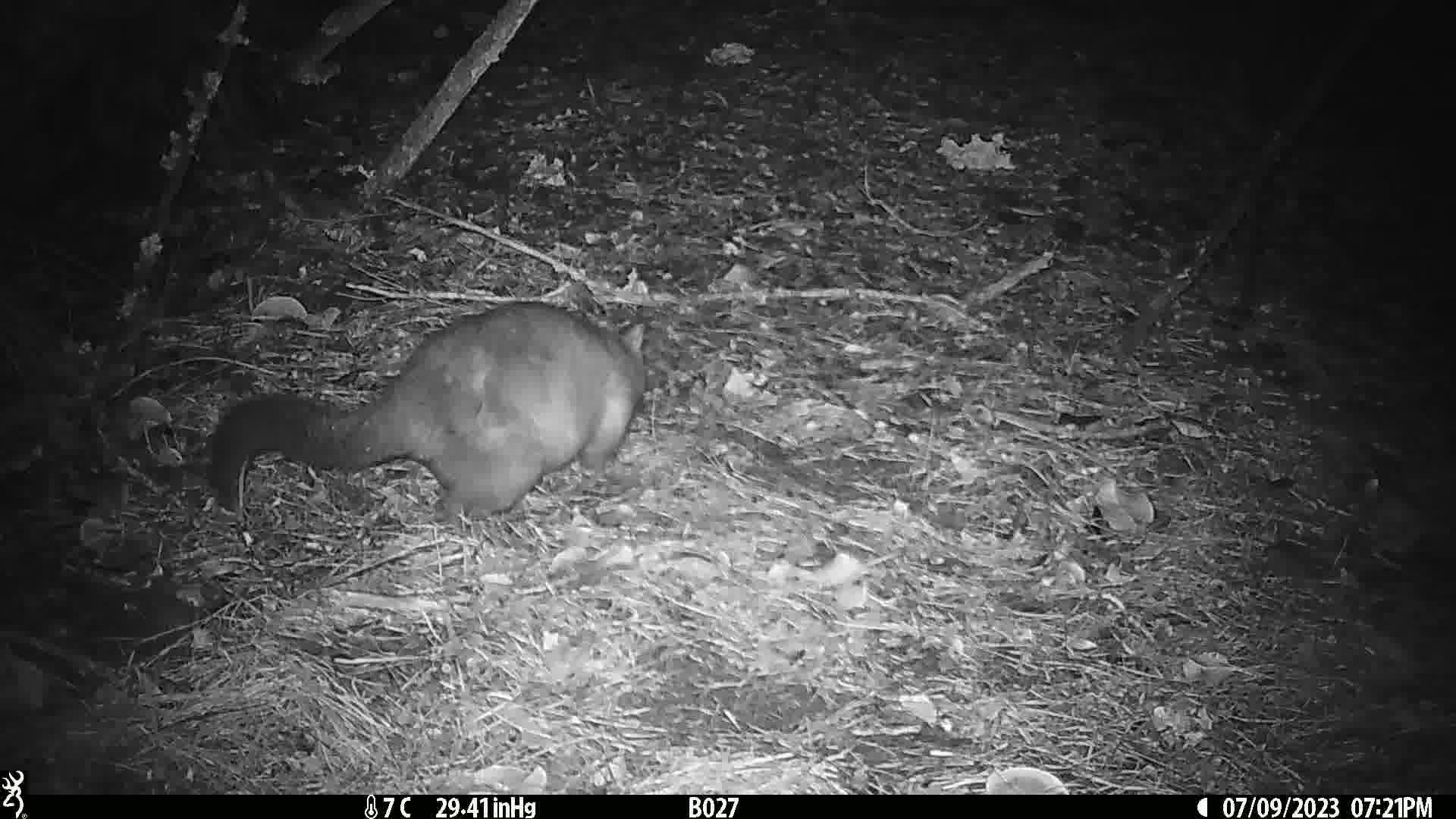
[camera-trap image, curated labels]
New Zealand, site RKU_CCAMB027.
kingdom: Animalia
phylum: Chordata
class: Mammalia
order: Diprotodontia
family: Phalangeridae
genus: Trichosurus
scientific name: Trichosurus vulpecula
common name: common brushtail possum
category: possum